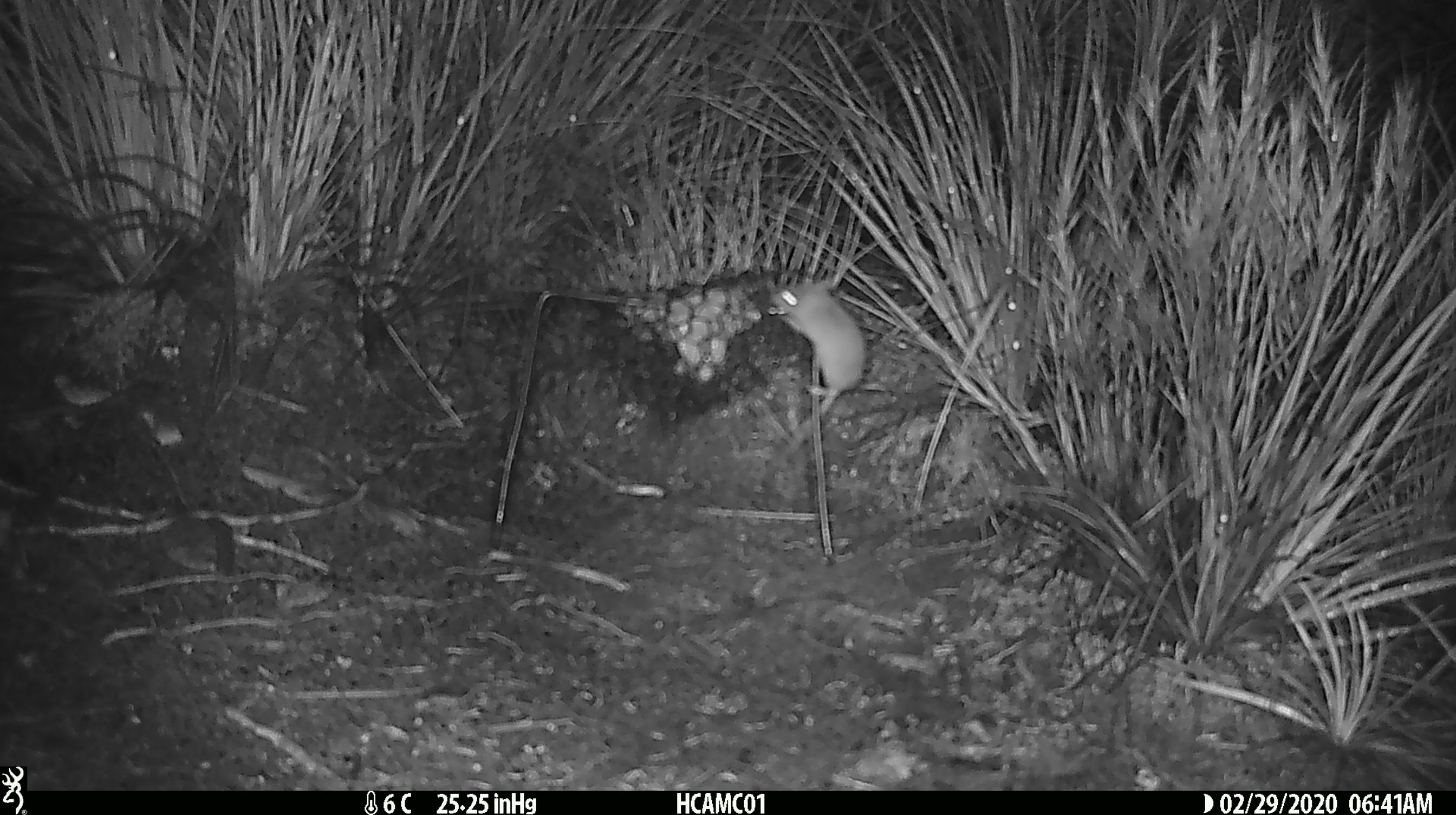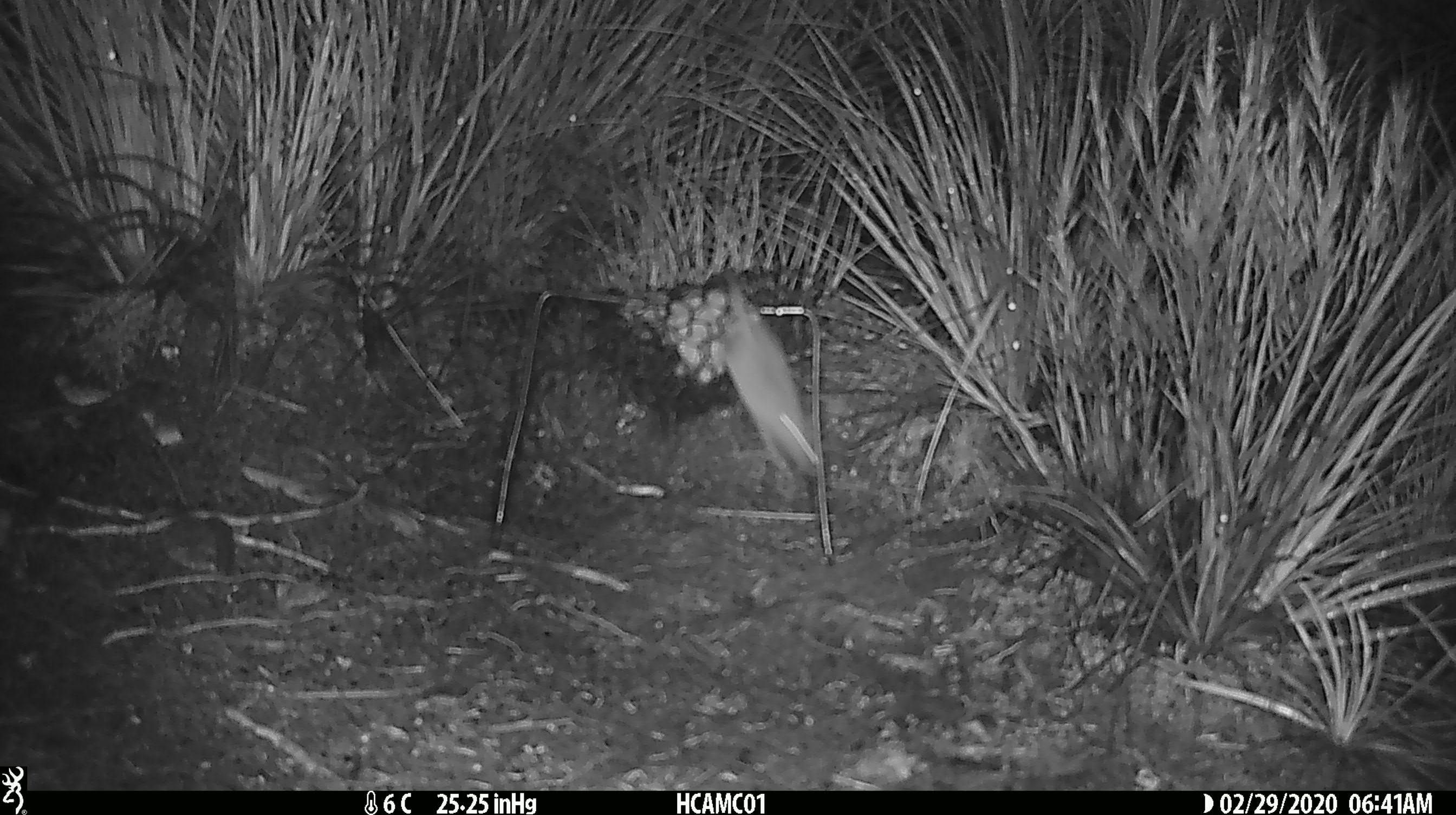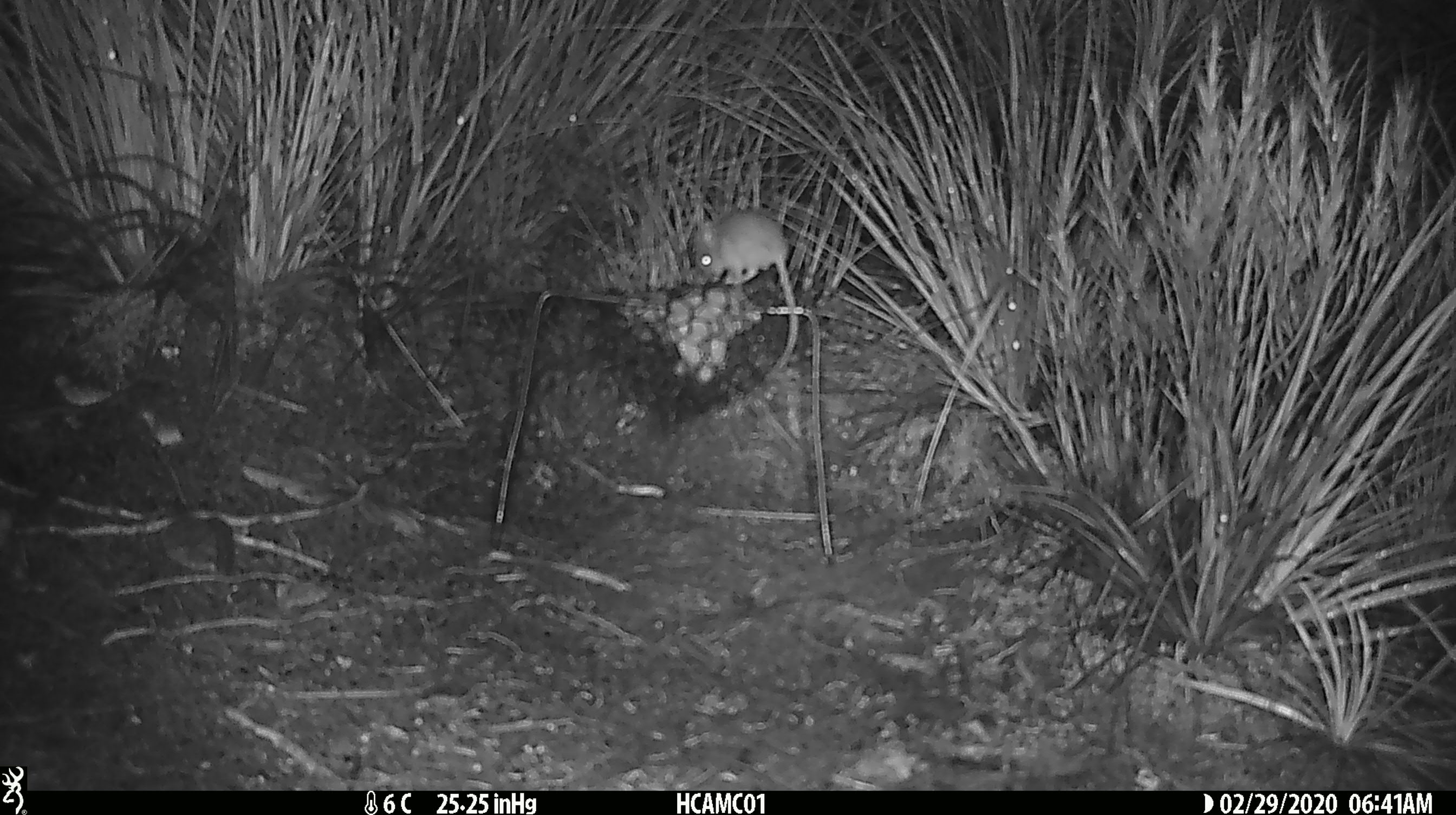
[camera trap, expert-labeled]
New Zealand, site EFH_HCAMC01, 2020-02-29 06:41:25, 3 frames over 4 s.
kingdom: Animalia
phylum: Chordata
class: Mammalia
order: Rodentia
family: Muridae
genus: Mus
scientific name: Mus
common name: mouse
Mouse (Mus).